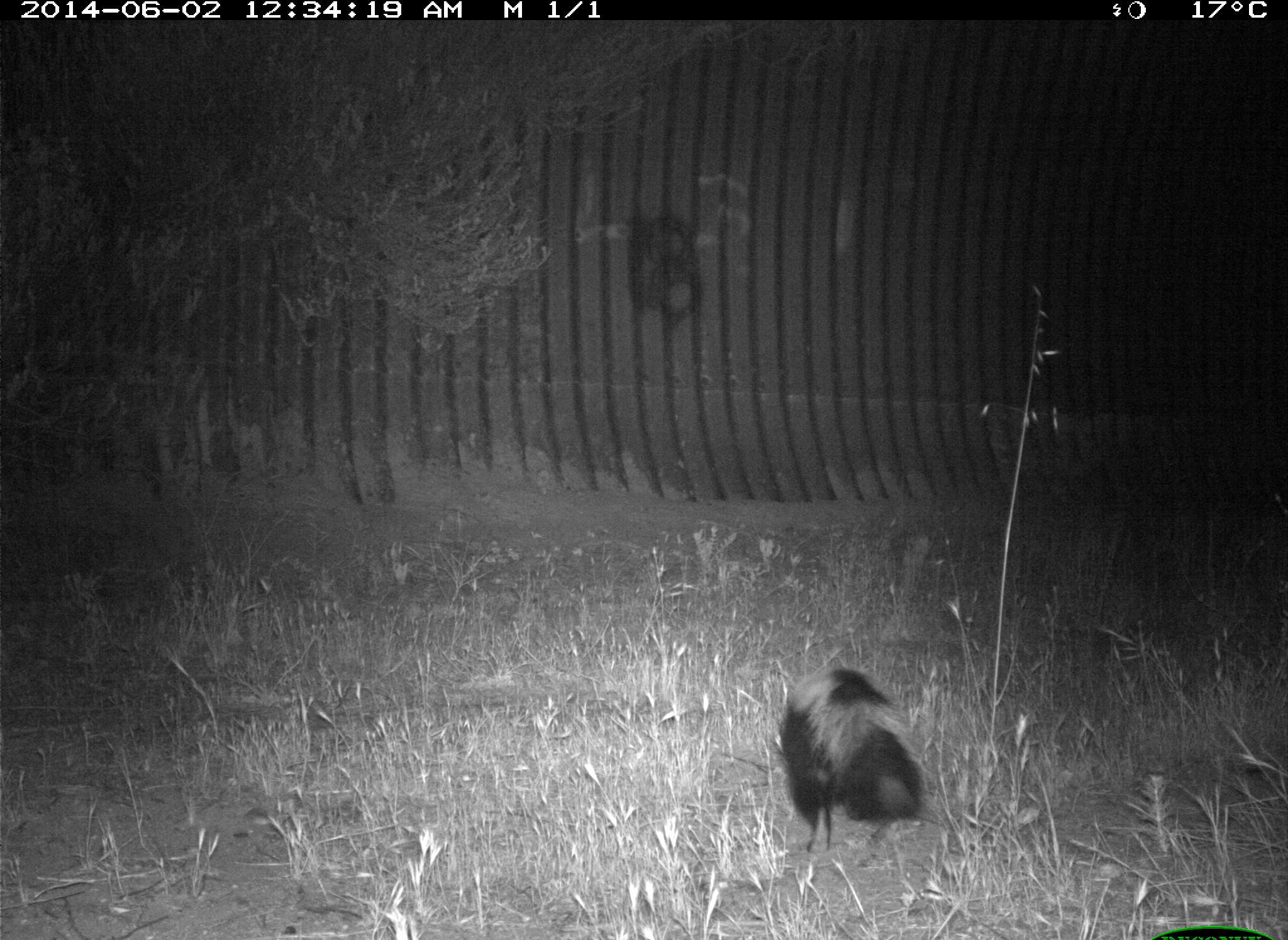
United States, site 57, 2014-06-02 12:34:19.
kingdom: Animalia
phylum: Chordata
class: Mammalia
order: Carnivora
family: Mephitidae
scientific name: Mephitidae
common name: skunk